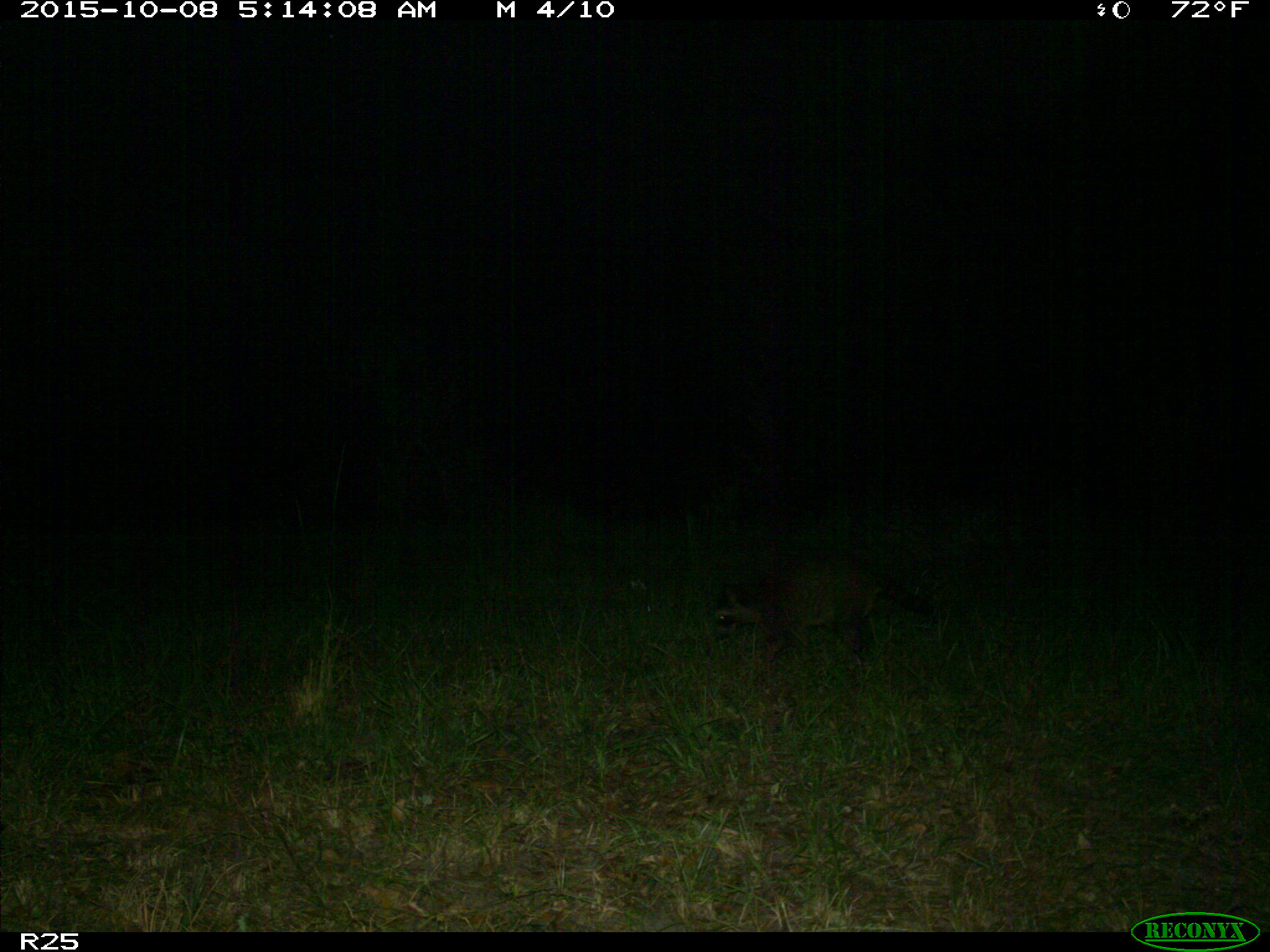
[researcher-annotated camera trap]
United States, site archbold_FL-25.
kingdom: Animalia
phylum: Chordata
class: Mammalia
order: Carnivora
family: Procyonidae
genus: Procyon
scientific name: Procyon lotor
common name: common raccoon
Procyon lotor (common raccoon).